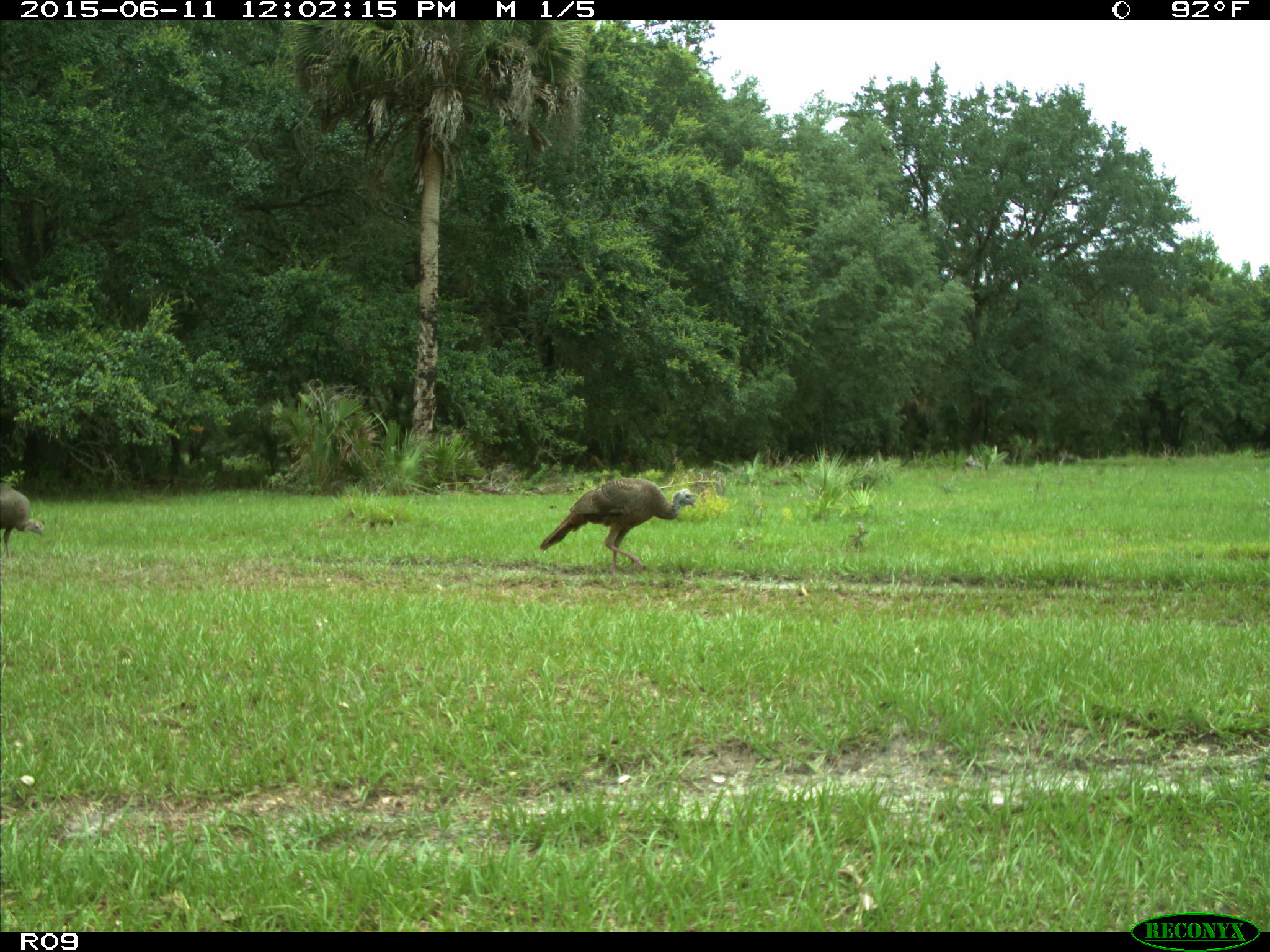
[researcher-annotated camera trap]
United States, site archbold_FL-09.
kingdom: Animalia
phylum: Chordata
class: Aves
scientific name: Aves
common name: birds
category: unidentified bird